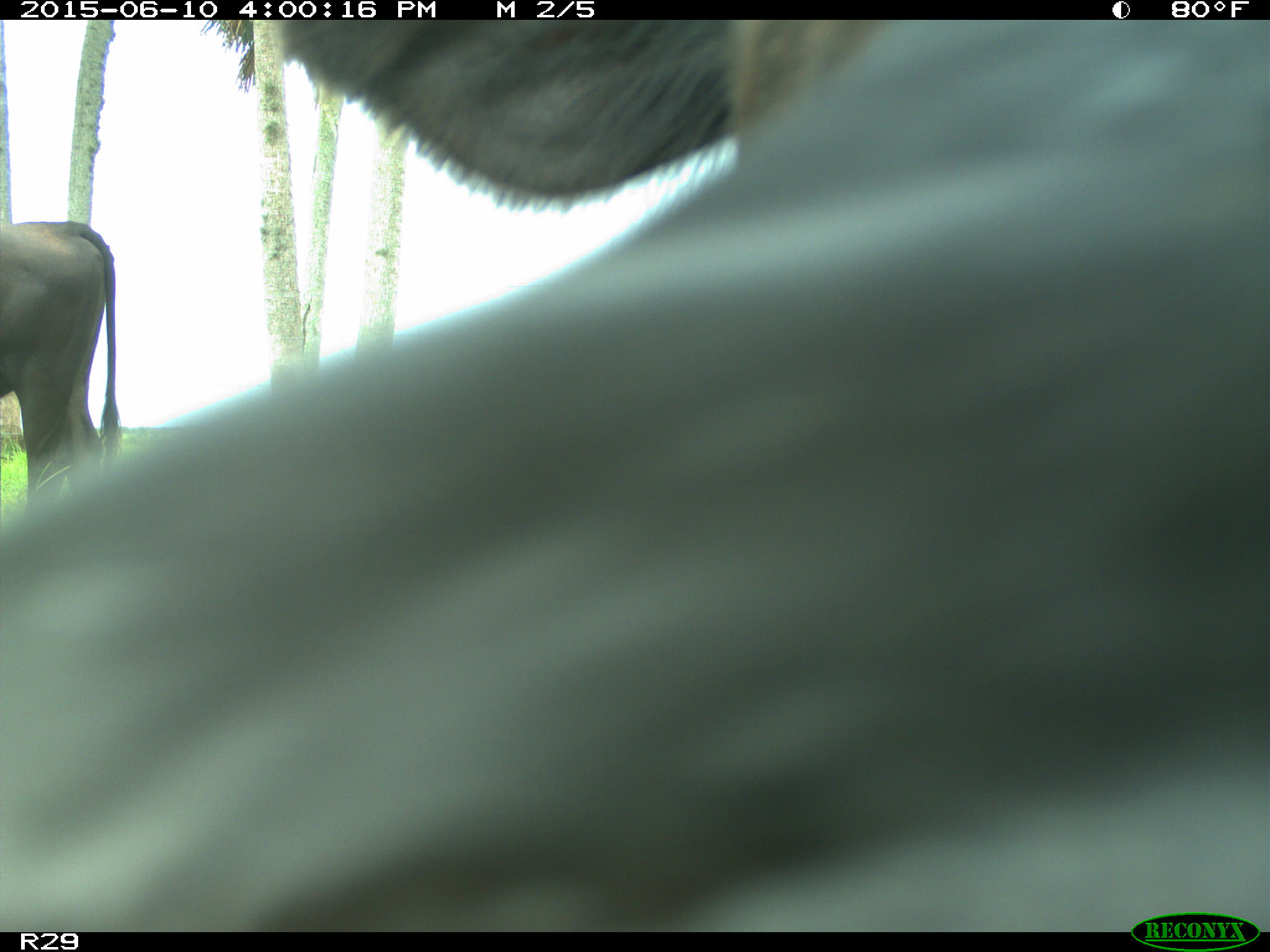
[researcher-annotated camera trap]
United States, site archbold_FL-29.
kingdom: Animalia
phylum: Chordata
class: Mammalia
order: Artiodactyla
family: Bovidae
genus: Bos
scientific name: Bos taurus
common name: domestic cow